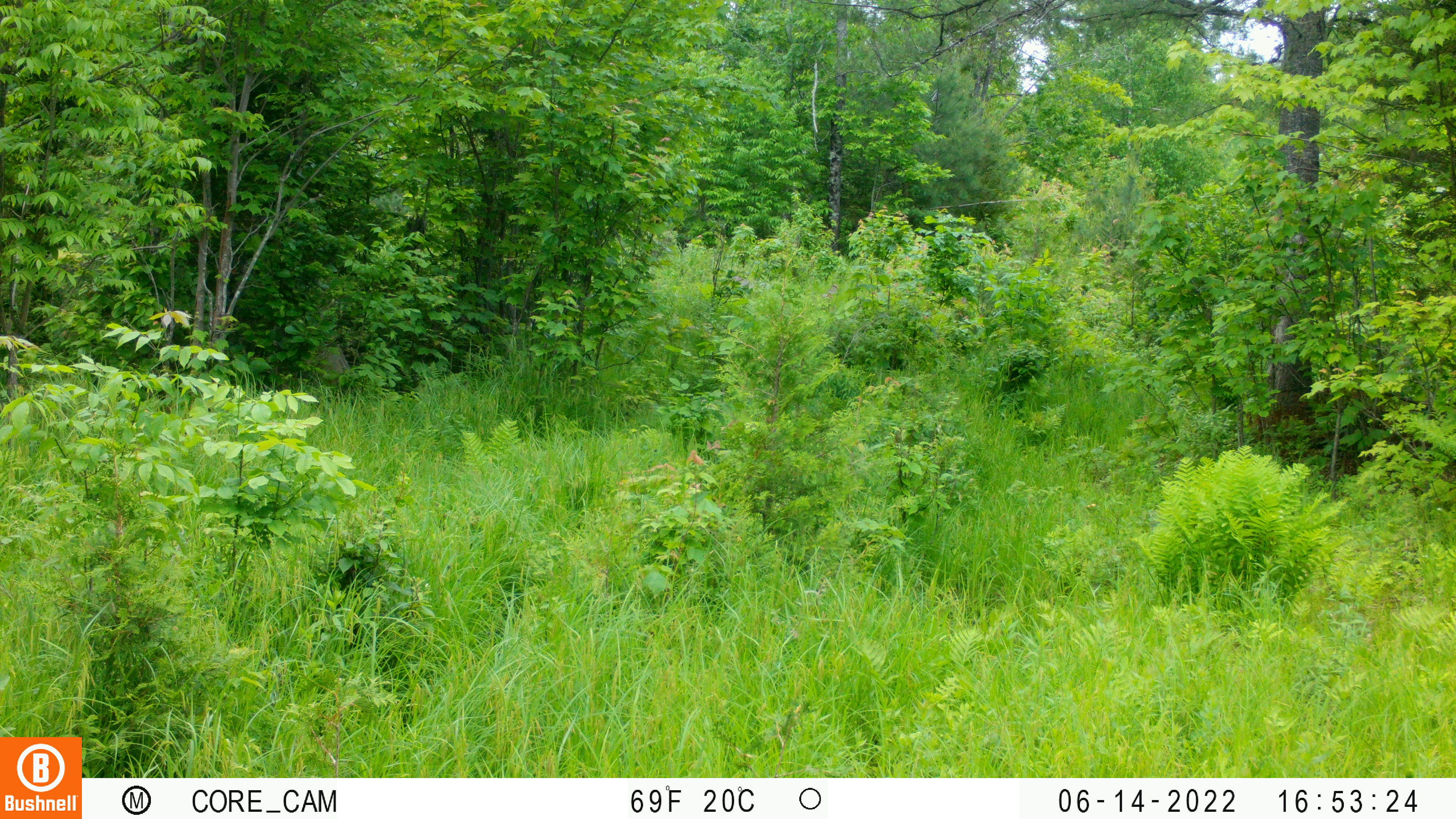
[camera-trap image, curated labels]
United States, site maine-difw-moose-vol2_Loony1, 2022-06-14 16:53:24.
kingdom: Animalia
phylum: Chordata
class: Mammalia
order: Artiodactyla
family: Cervidae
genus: Alces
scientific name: Alces alces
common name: moose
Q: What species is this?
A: Moose (Alces alces).